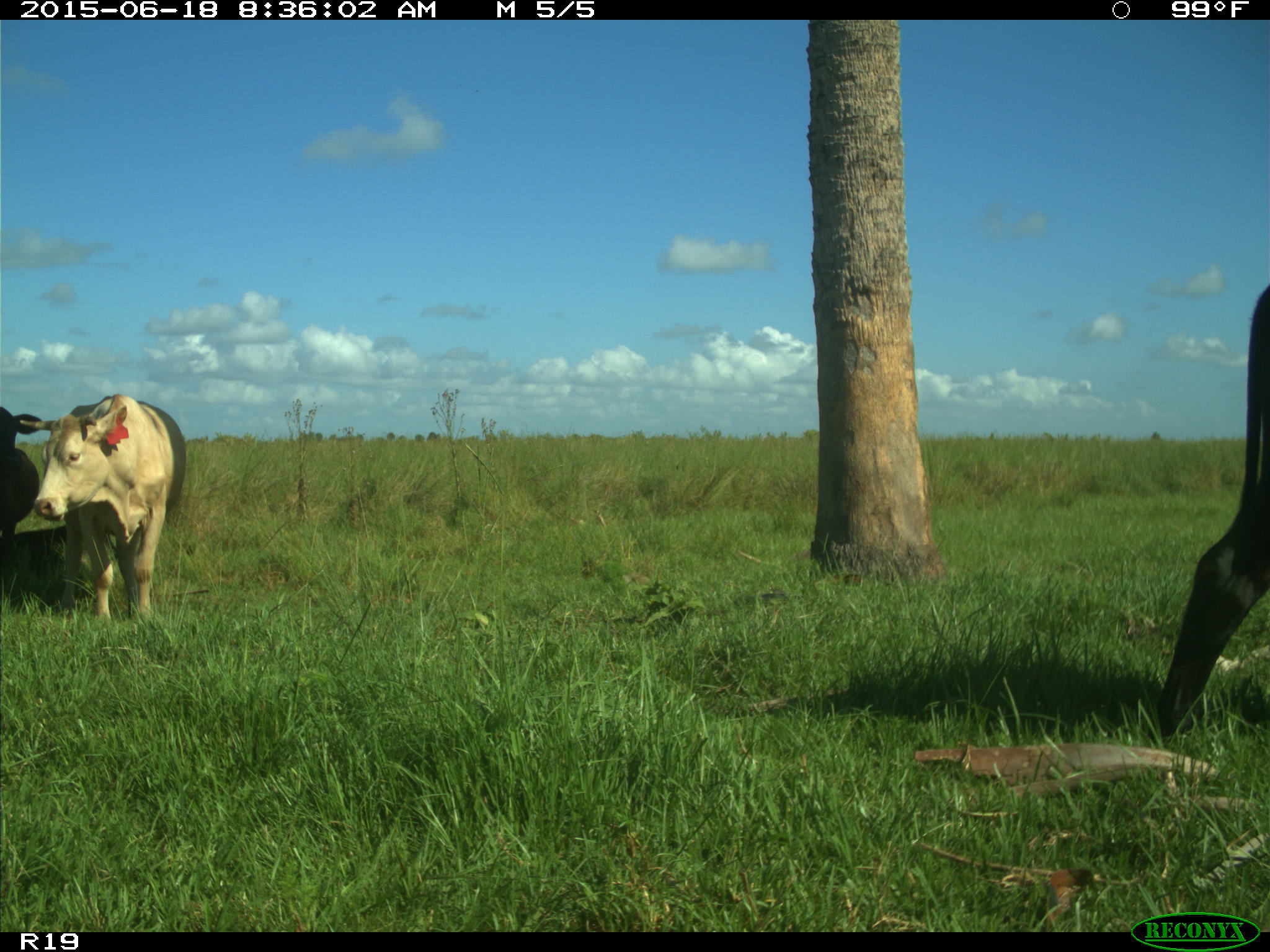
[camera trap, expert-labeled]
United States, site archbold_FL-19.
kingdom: Animalia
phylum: Chordata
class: Mammalia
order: Artiodactyla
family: Bovidae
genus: Bos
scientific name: Bos taurus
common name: domestic cow